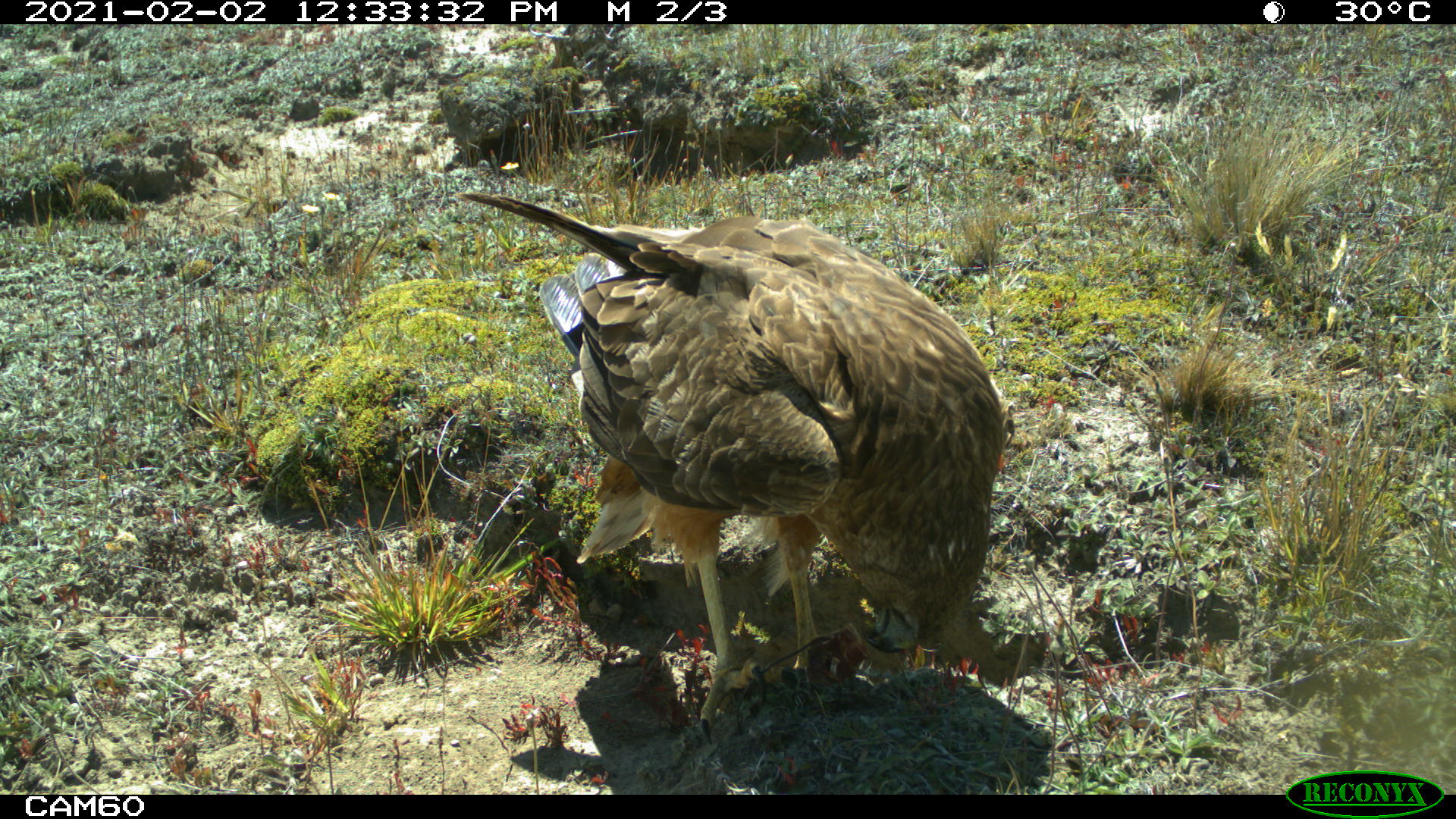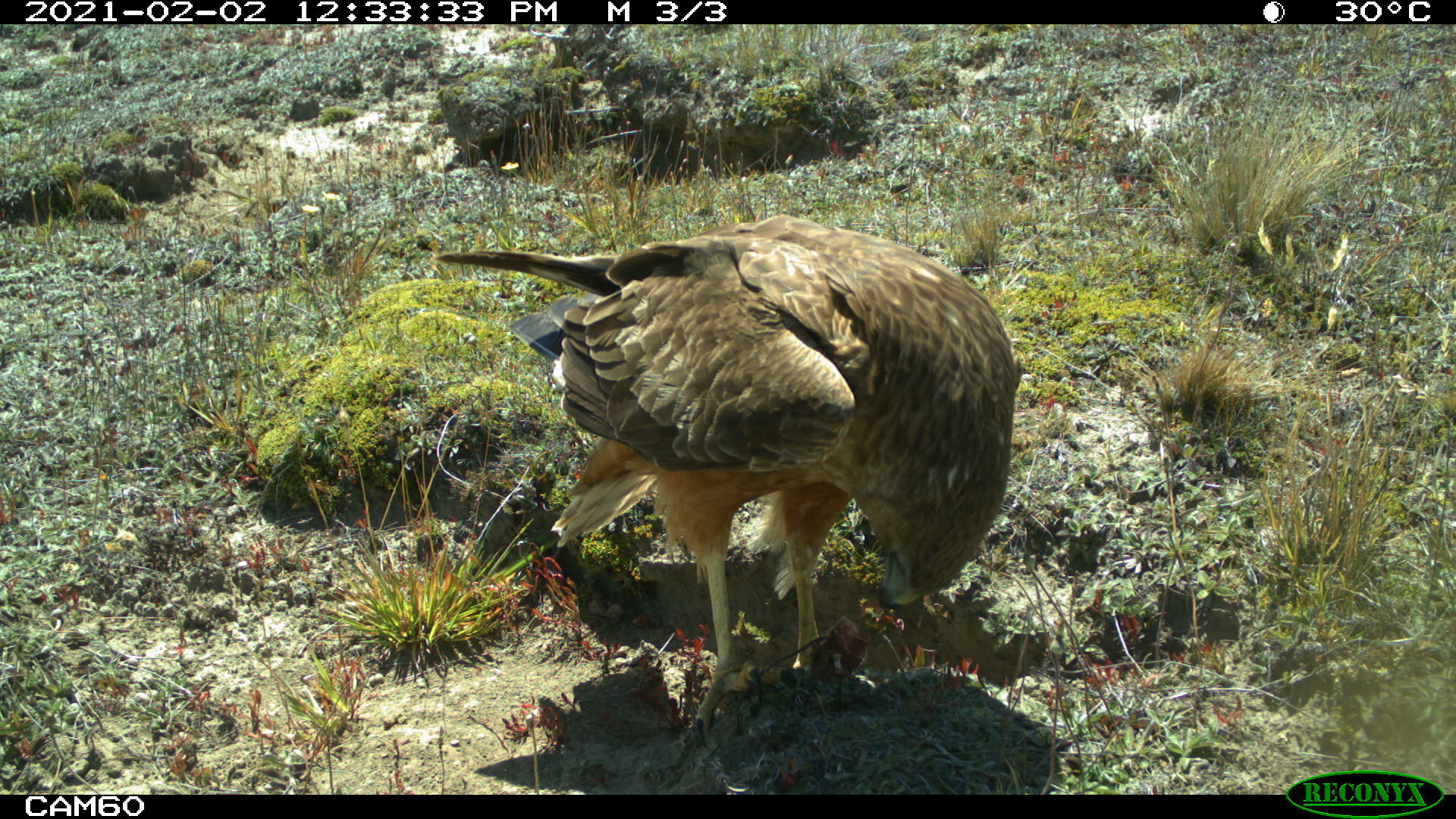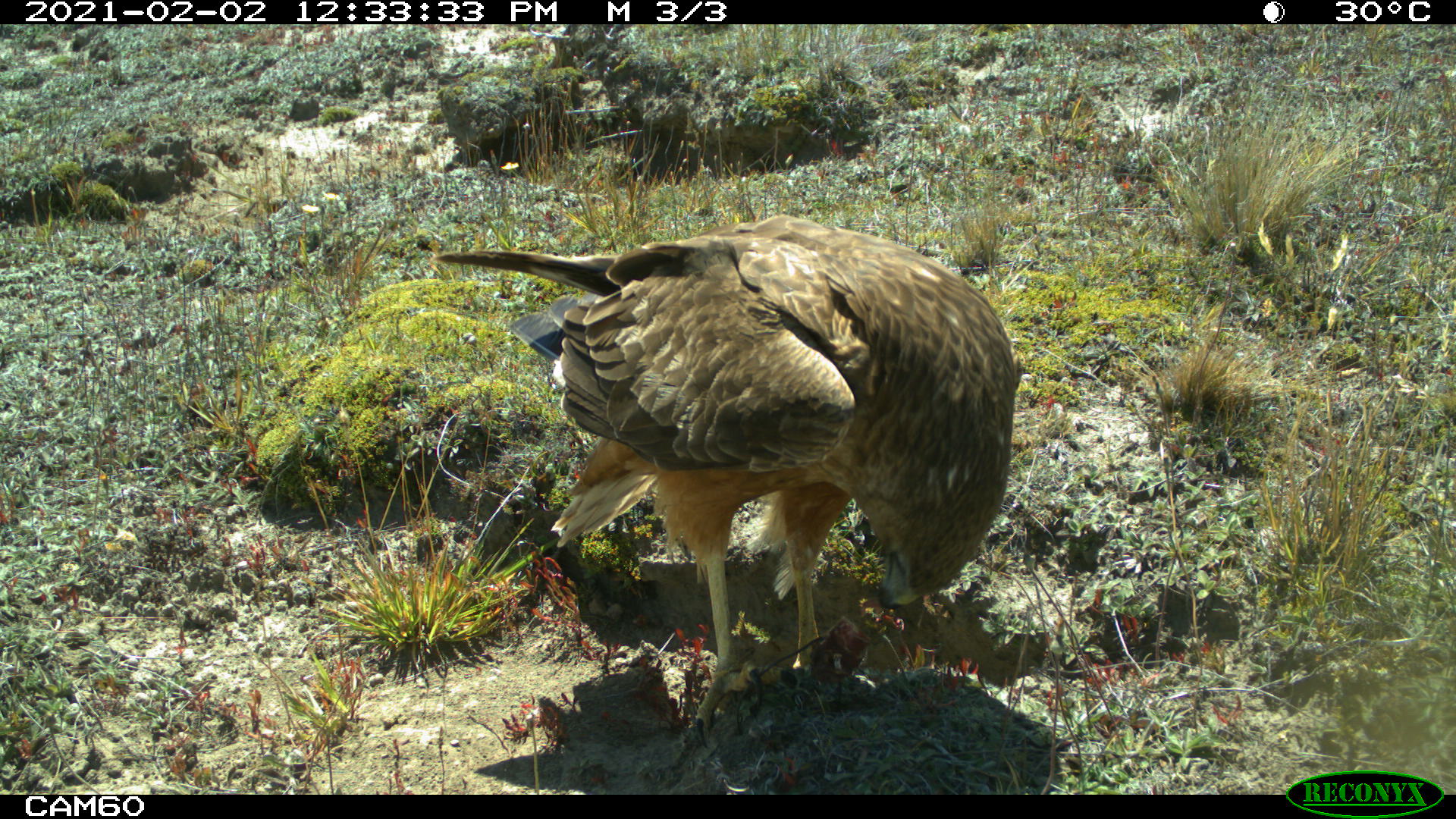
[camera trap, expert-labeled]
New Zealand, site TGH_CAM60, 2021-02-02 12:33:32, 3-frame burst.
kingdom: Animalia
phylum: Chordata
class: Aves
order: Accipitriformes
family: Accipitridae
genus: Circus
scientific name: Circus approximans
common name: swamp harrier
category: harrier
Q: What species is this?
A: Harrier (swamp harrier) (Circus approximans).